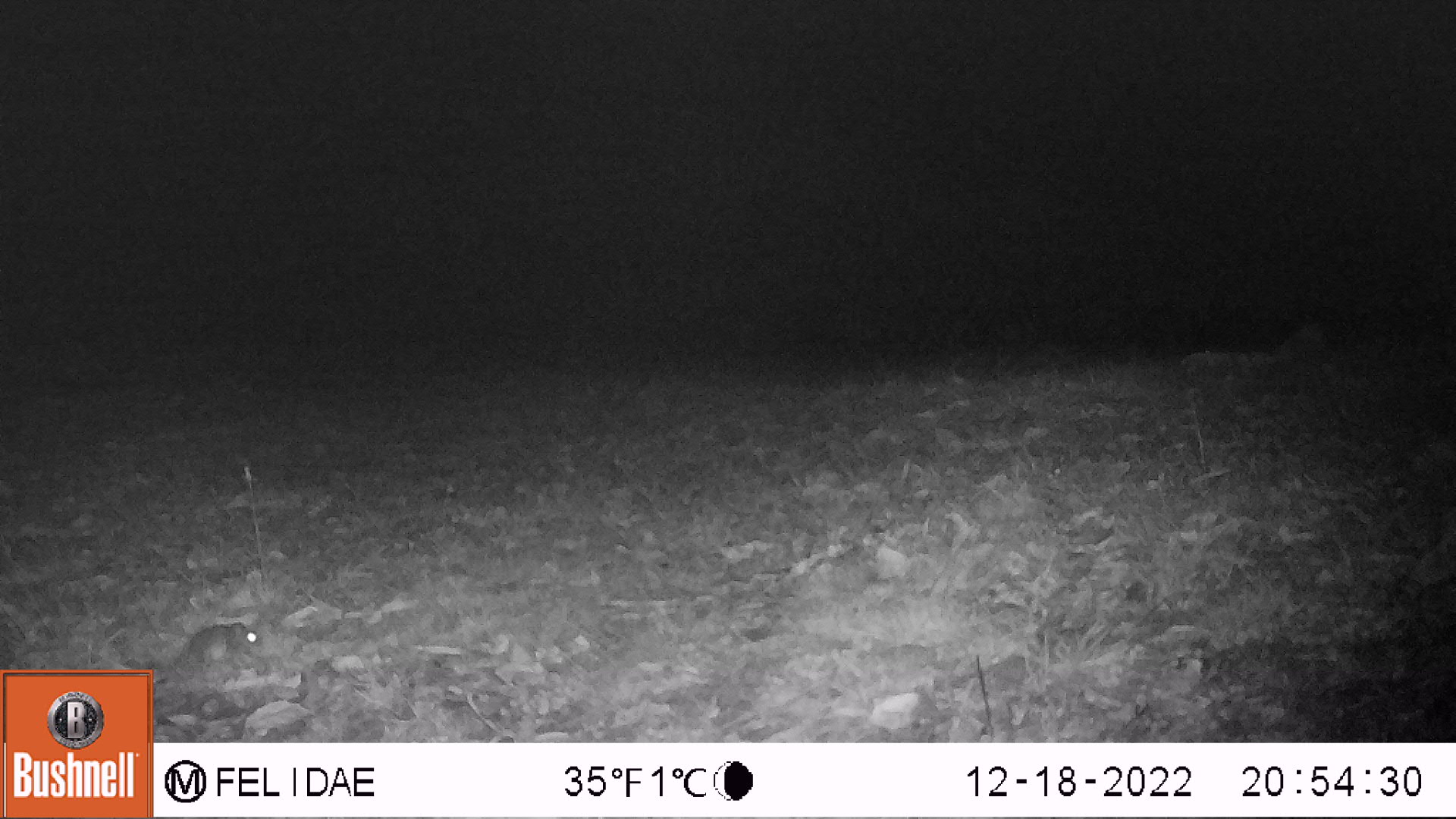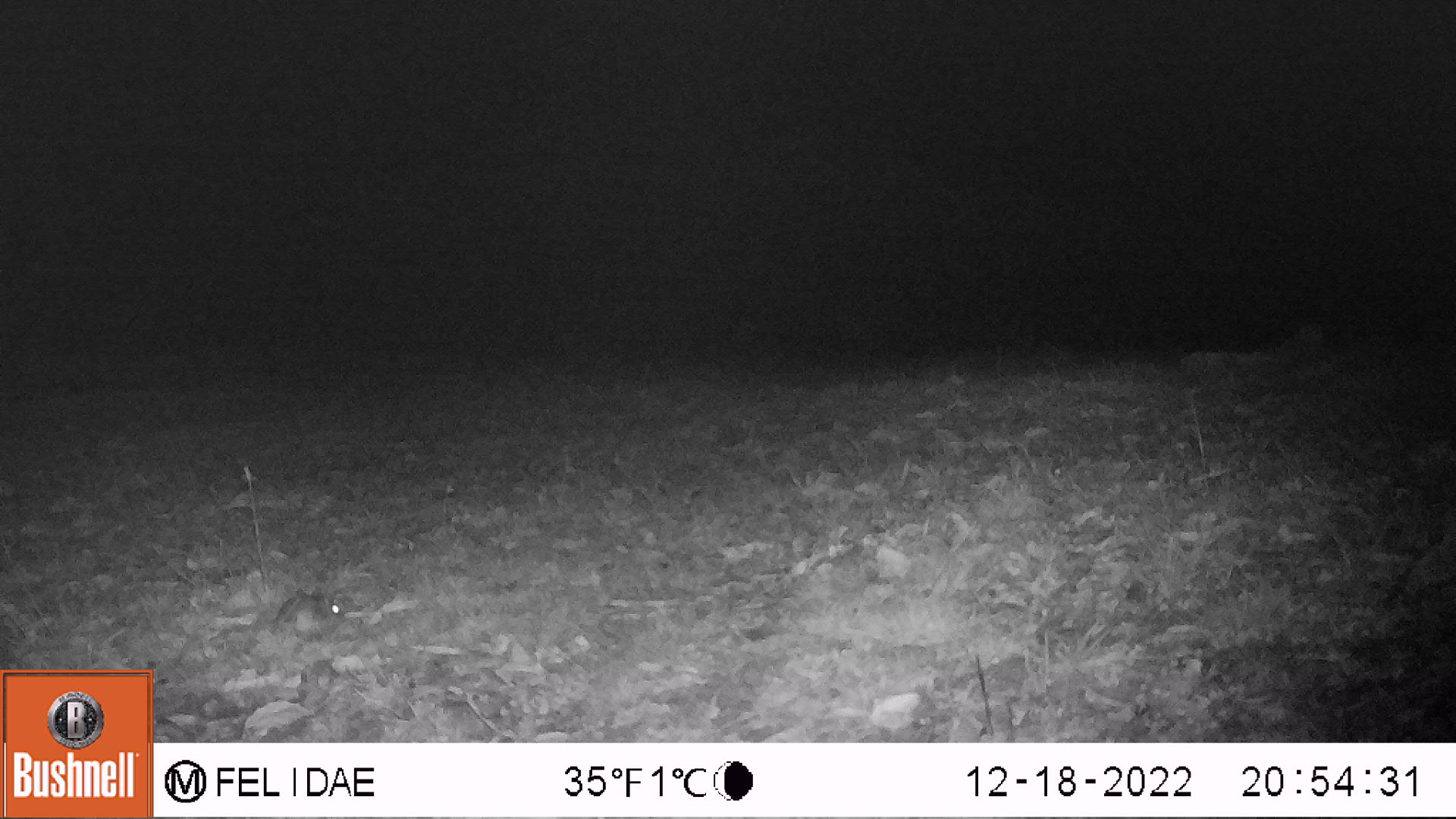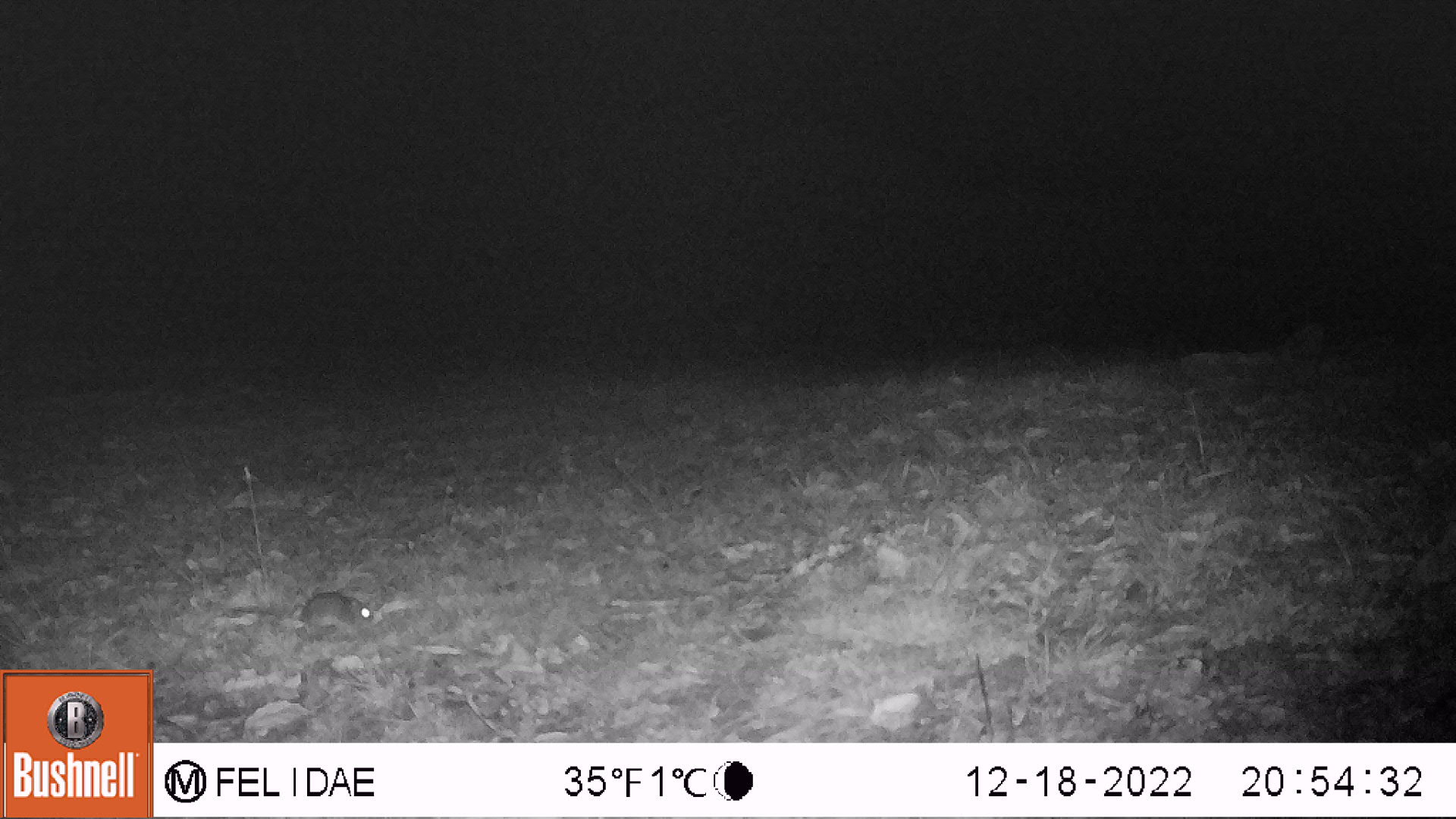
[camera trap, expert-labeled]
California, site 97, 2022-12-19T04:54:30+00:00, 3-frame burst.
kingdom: Animalia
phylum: Chordata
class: Mammalia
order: Rodentia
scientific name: Rodentia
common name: mouse or rat